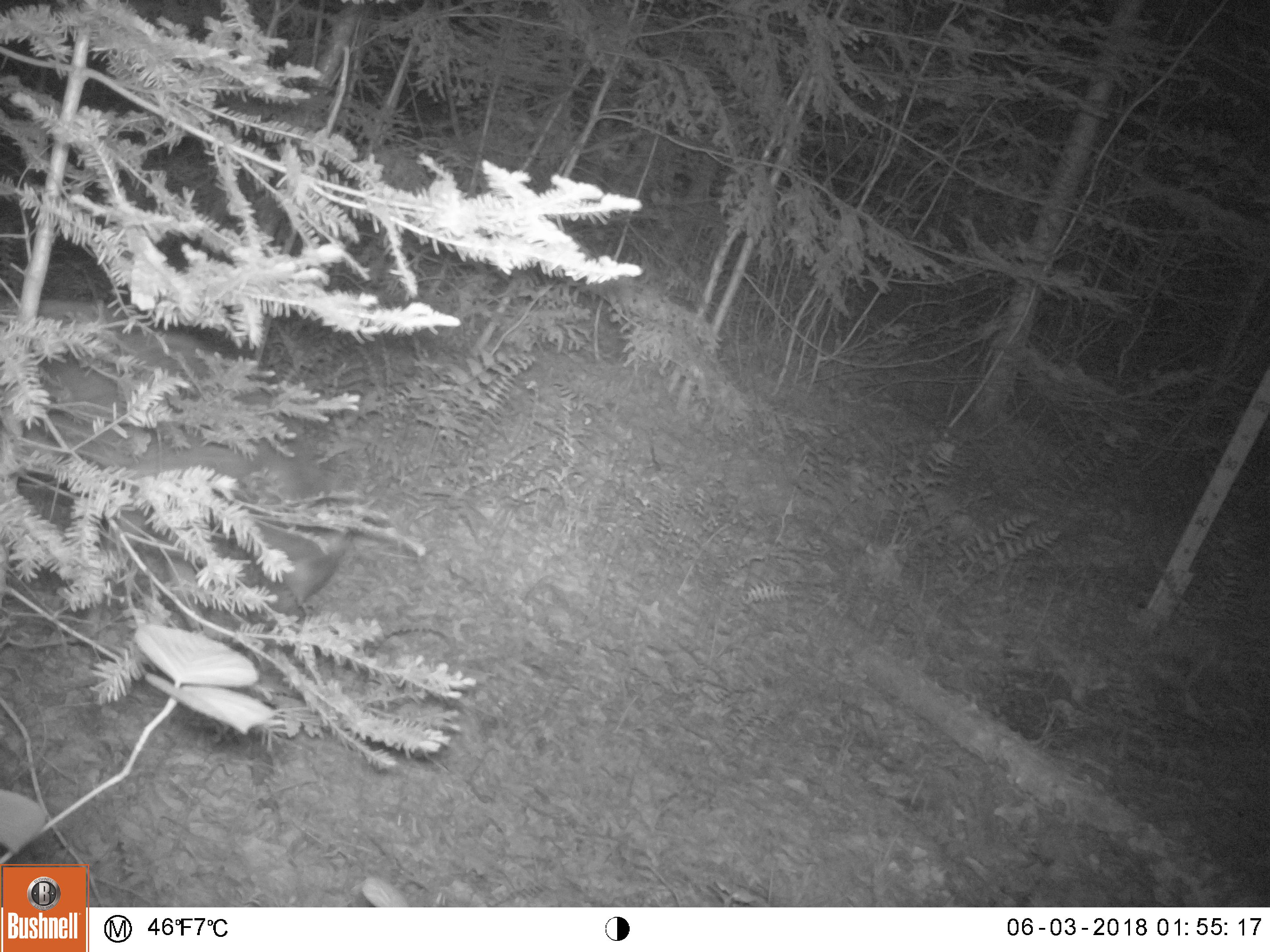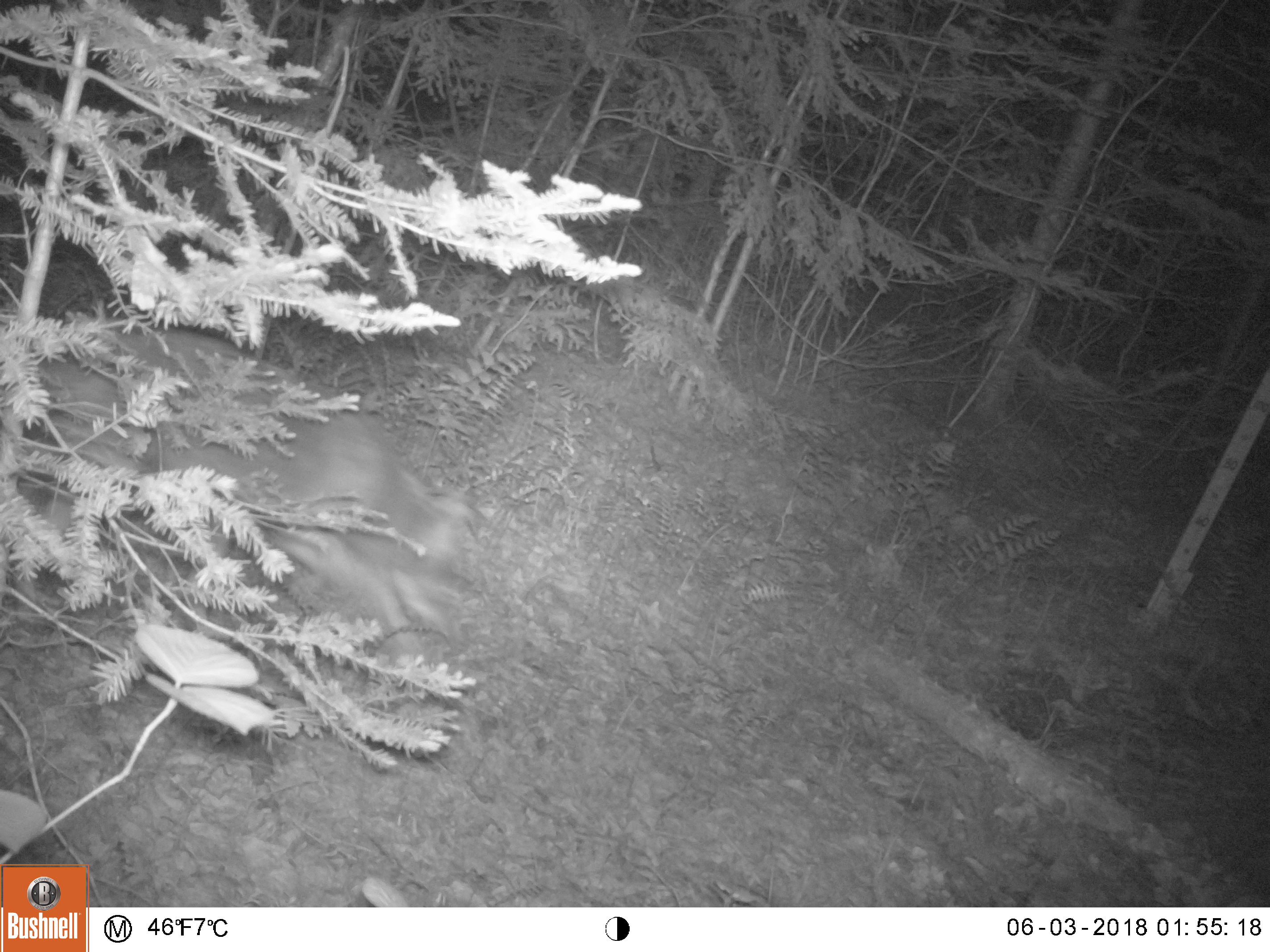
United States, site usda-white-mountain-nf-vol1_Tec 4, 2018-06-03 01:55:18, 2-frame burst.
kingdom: Animalia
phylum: Chordata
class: Mammalia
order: Carnivora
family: Canidae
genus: Canis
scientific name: Canis latrans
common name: coyote